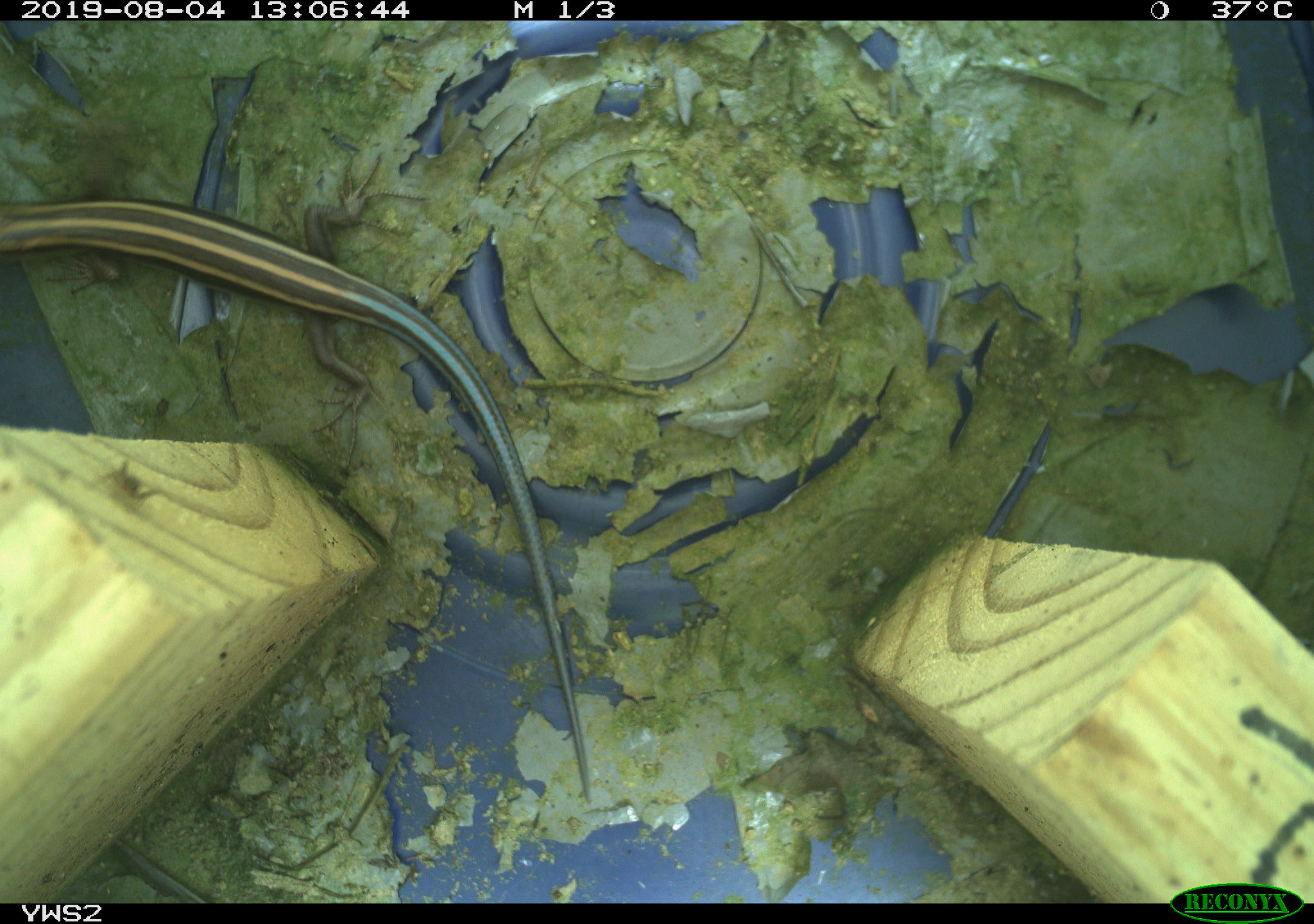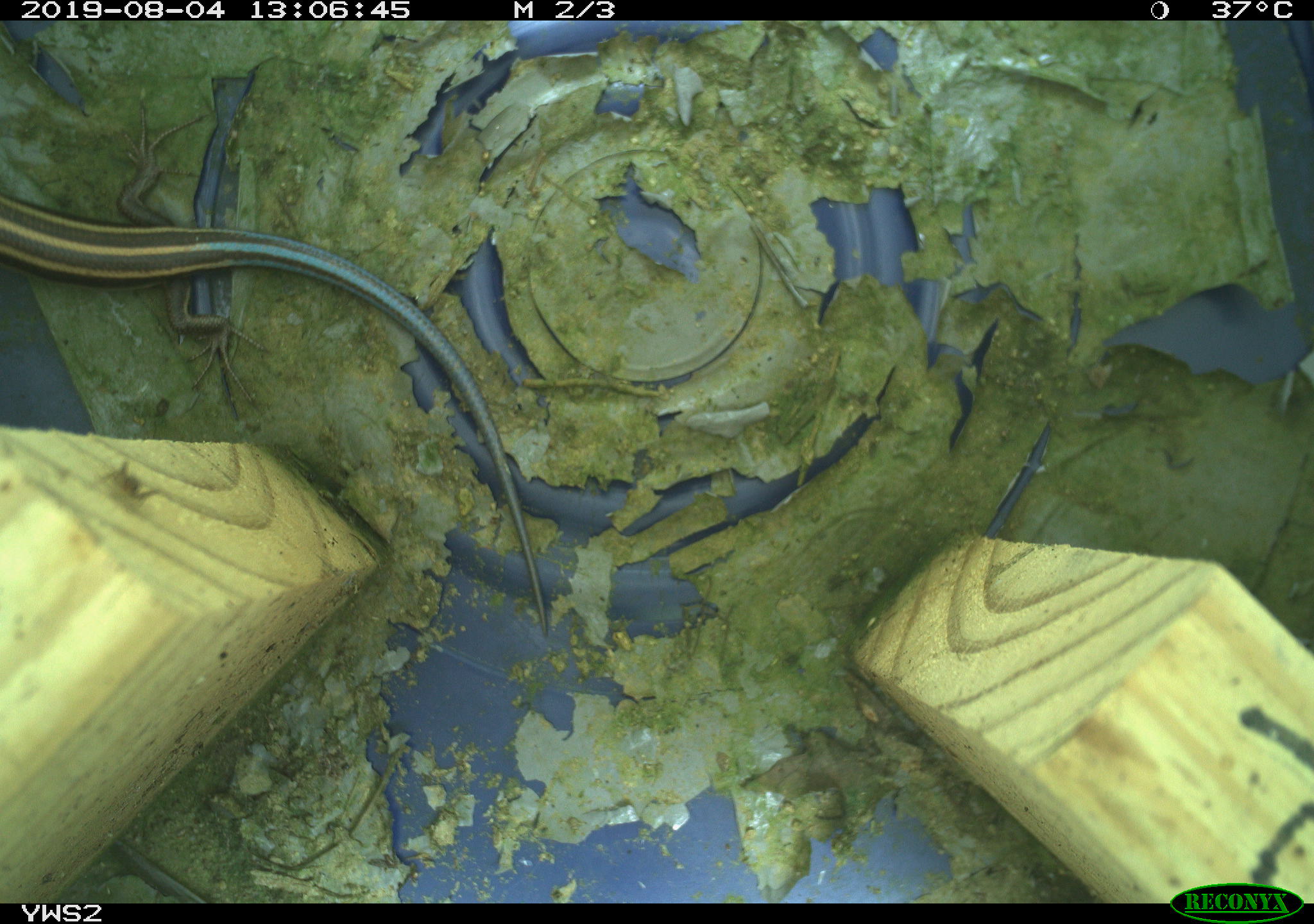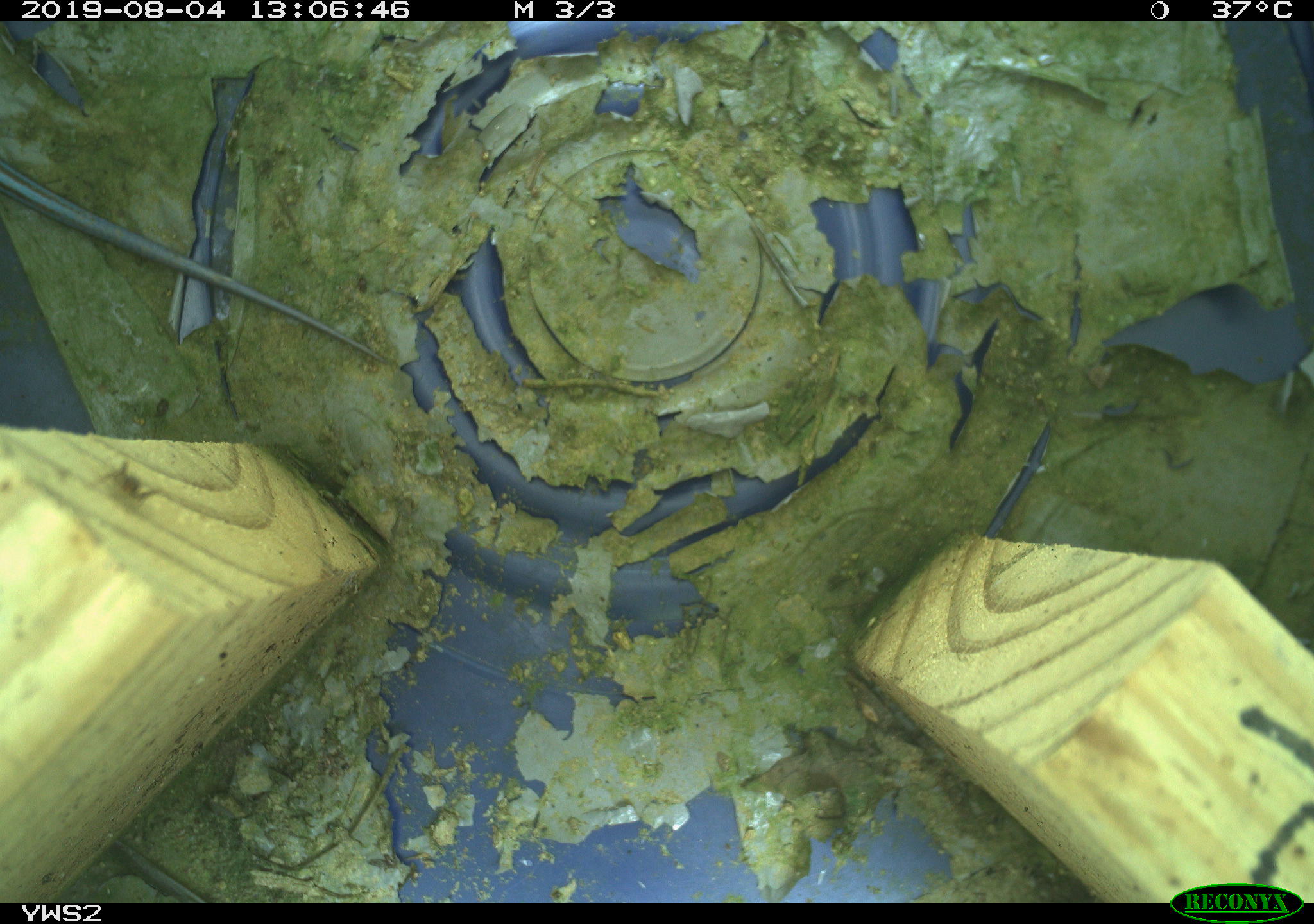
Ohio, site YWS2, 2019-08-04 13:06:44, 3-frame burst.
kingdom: Animalia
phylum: Chordata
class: Reptilia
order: Squamata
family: Scincidae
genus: Plestiodon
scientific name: Plestiodon fasciatus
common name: common five-lined skink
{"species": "common five-lined skink (Plestiodon fasciatus)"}